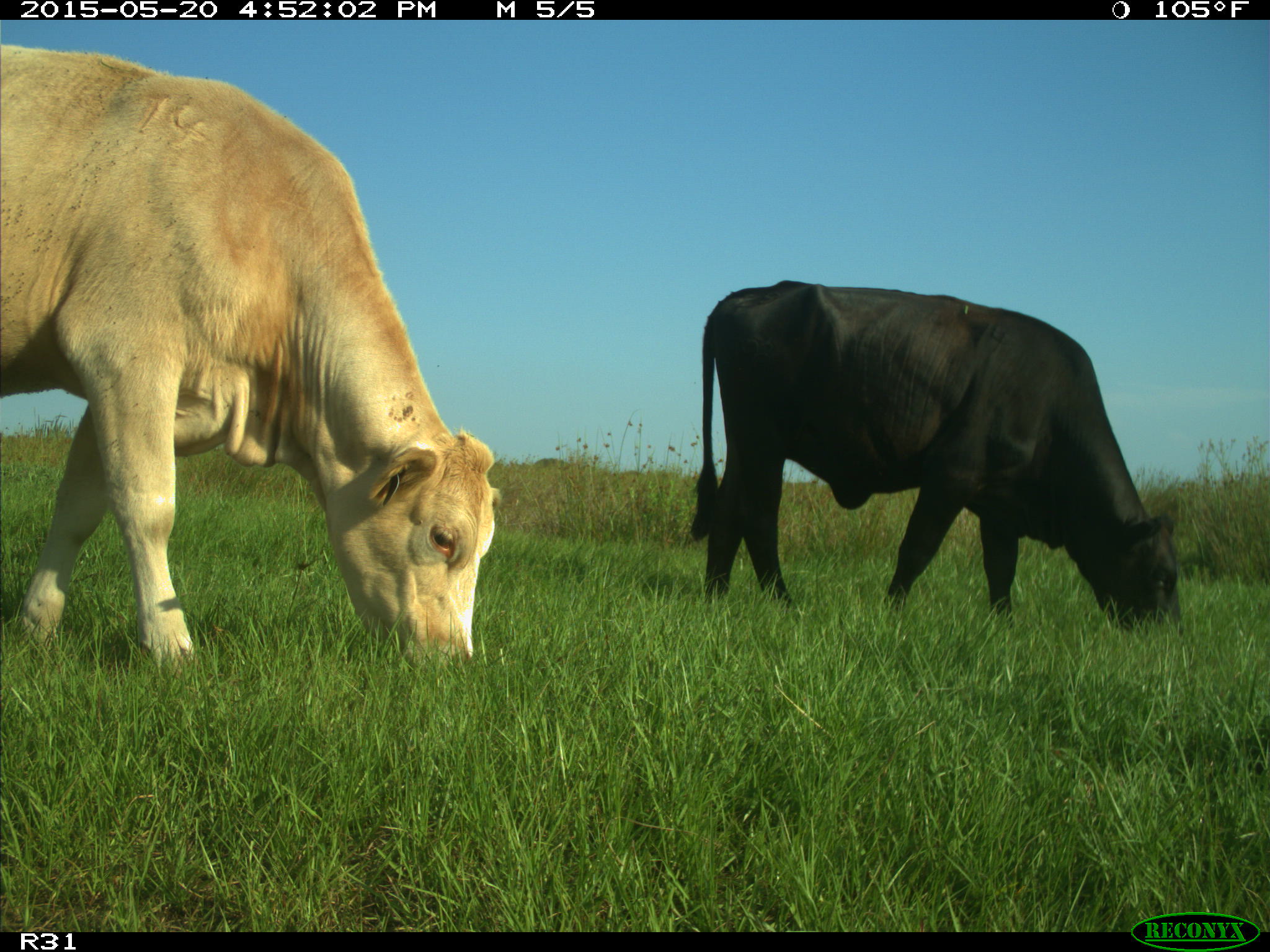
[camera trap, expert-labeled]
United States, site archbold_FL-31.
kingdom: Animalia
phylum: Chordata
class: Mammalia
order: Artiodactyla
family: Bovidae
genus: Bos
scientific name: Bos taurus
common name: domestic cow